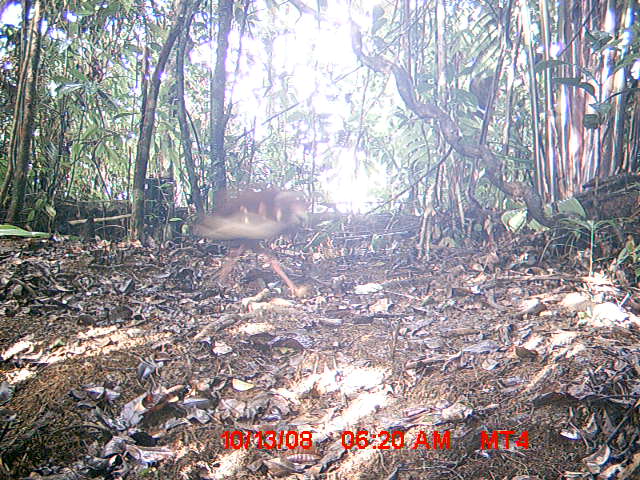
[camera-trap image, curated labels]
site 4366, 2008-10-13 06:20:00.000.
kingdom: Animalia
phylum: Chordata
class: Aves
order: Pelecaniformes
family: Threskiornithidae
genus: Lophotibis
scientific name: Lophotibis cristata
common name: madagascan ibis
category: lophotibis cristataa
Lophotibis cristataa (madagascan ibis) (Lophotibis cristata), count 1.